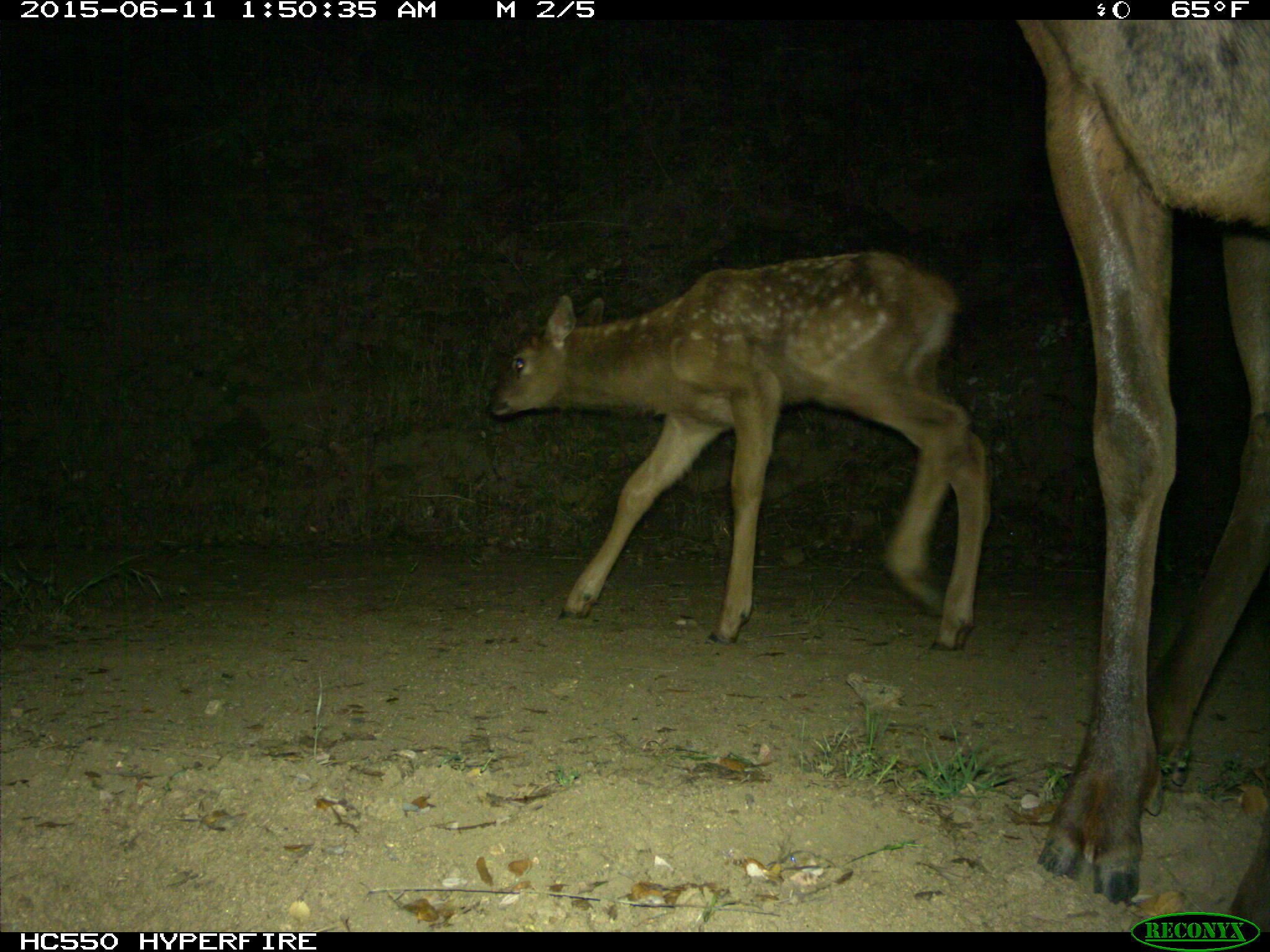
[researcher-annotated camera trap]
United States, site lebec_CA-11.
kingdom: Animalia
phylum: Chordata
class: Mammalia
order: Artiodactyla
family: Cervidae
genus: Cervus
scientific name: Cervus canadensis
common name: elk